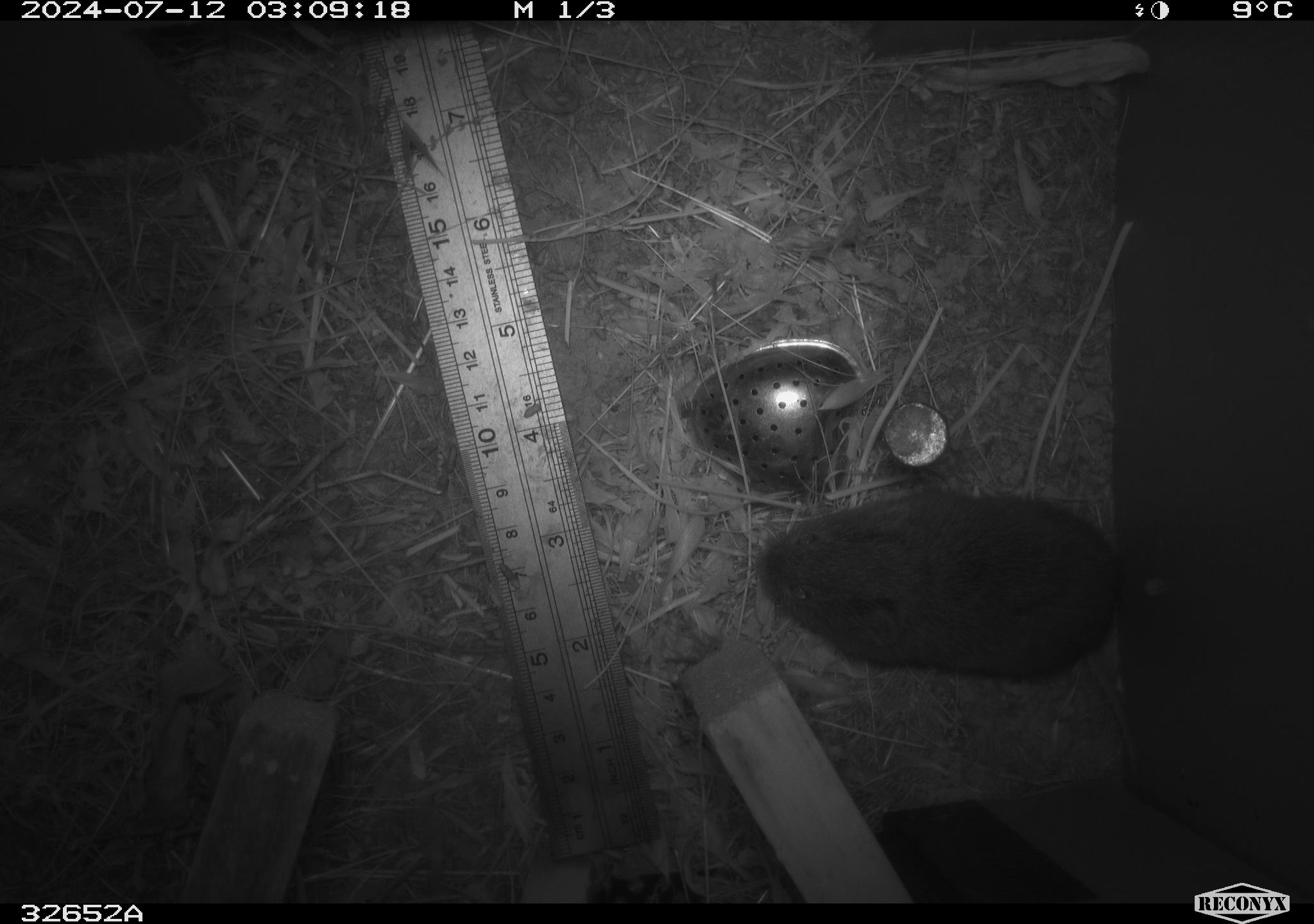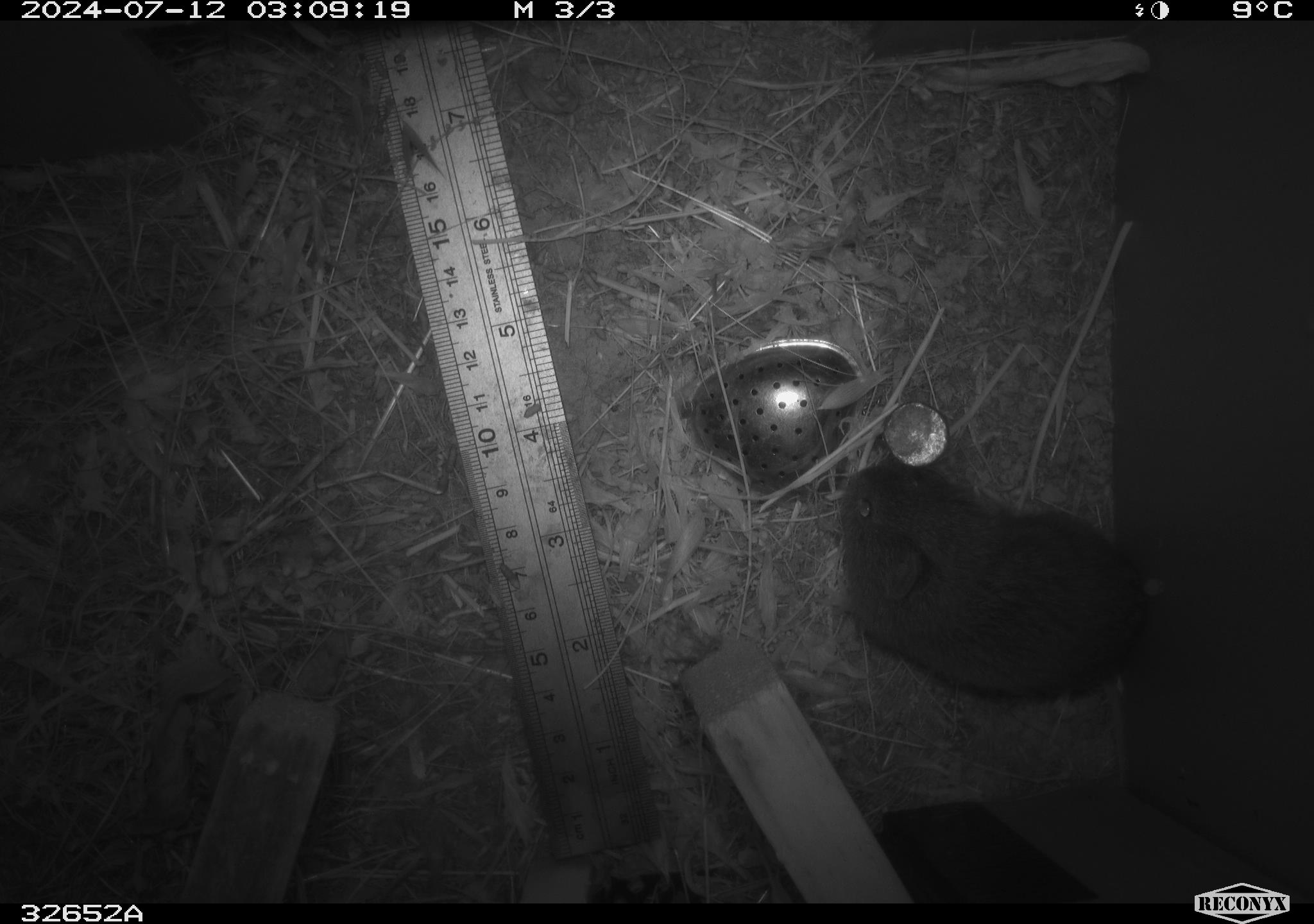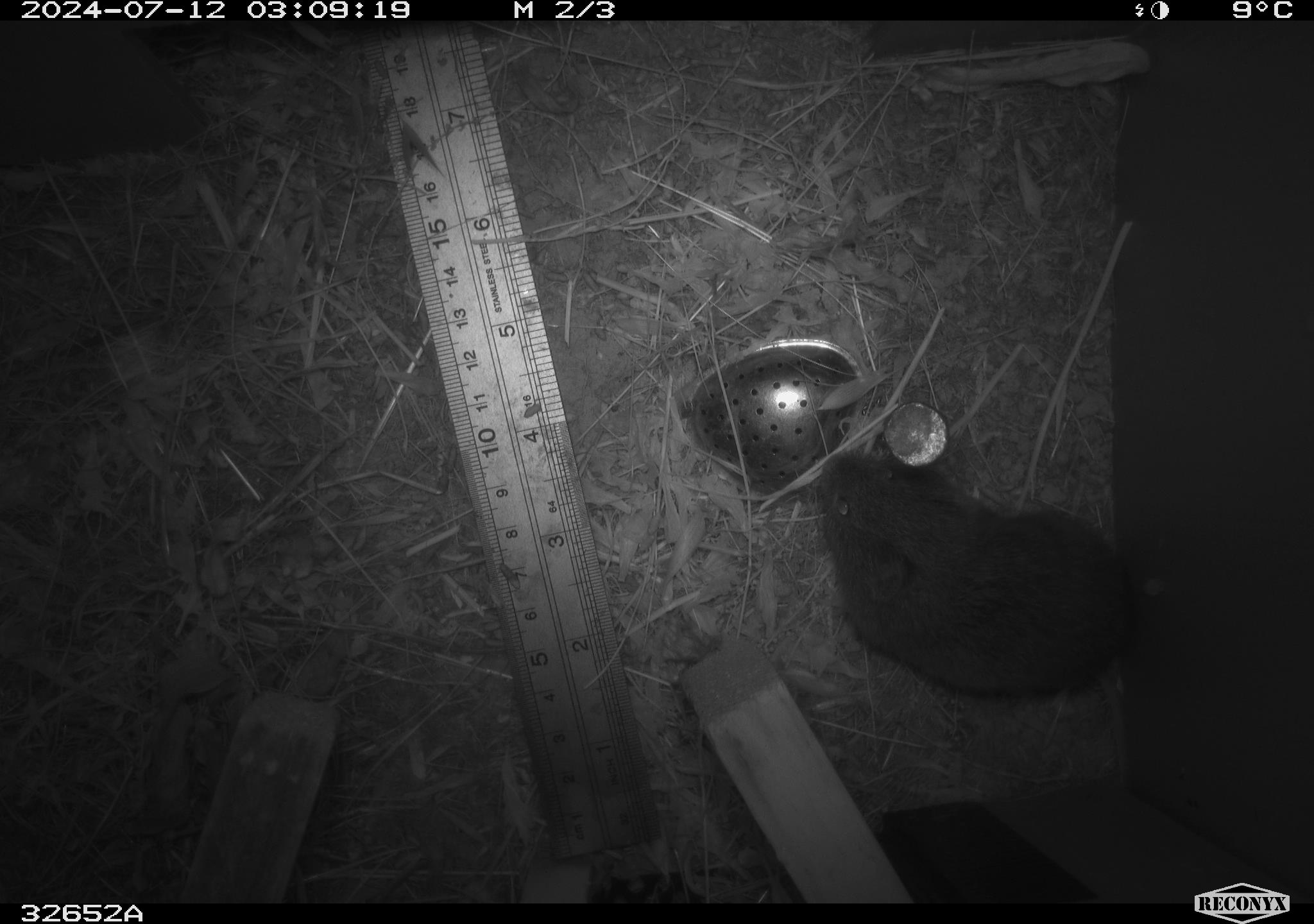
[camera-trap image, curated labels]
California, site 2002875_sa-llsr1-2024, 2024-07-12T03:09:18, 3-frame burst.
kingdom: Animalia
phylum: Chordata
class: Mammalia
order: Rodentia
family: Cricetidae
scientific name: Arvicolinae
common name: voles, lemmings, and muskrats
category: arvicolinae subfamily